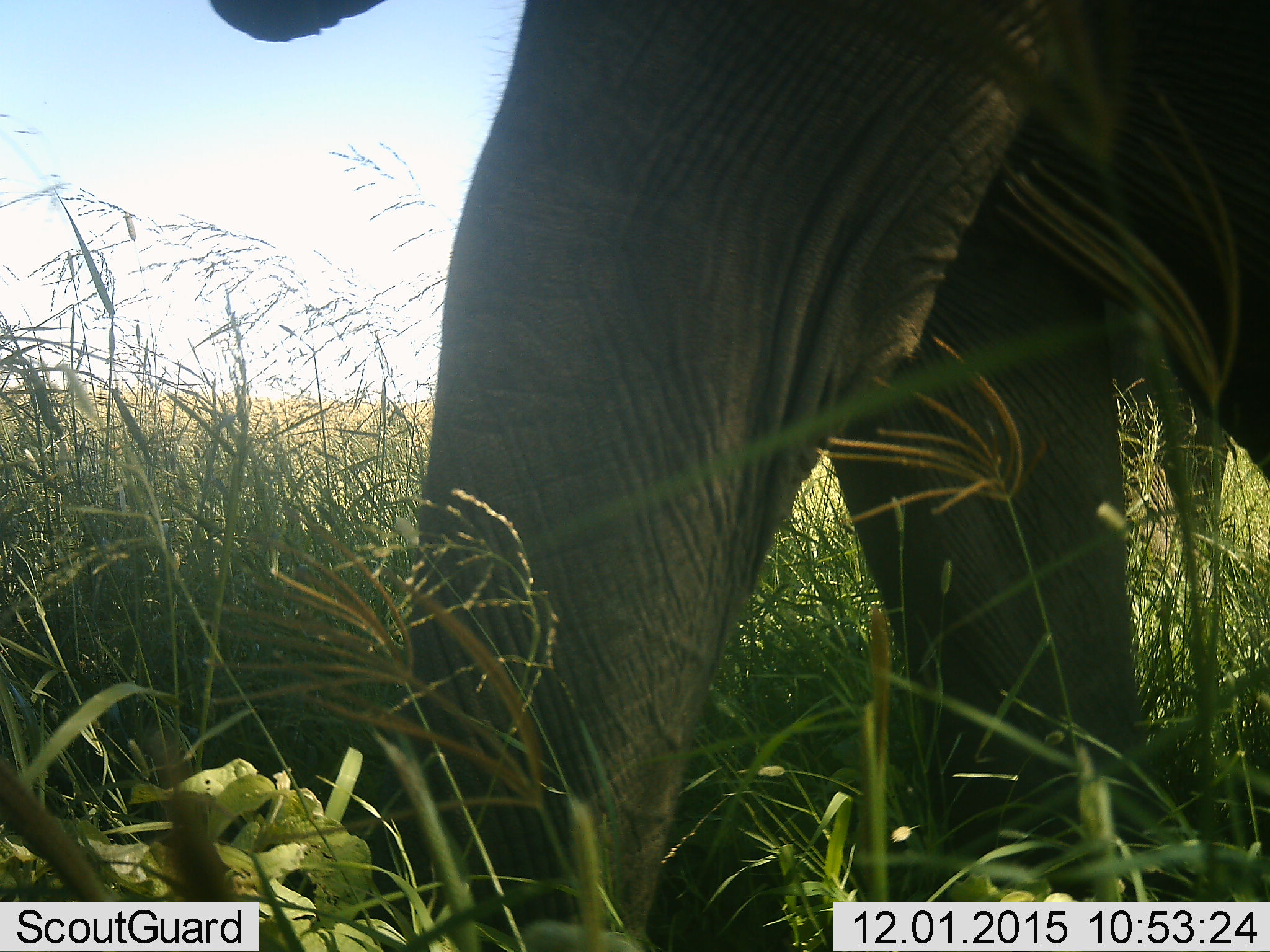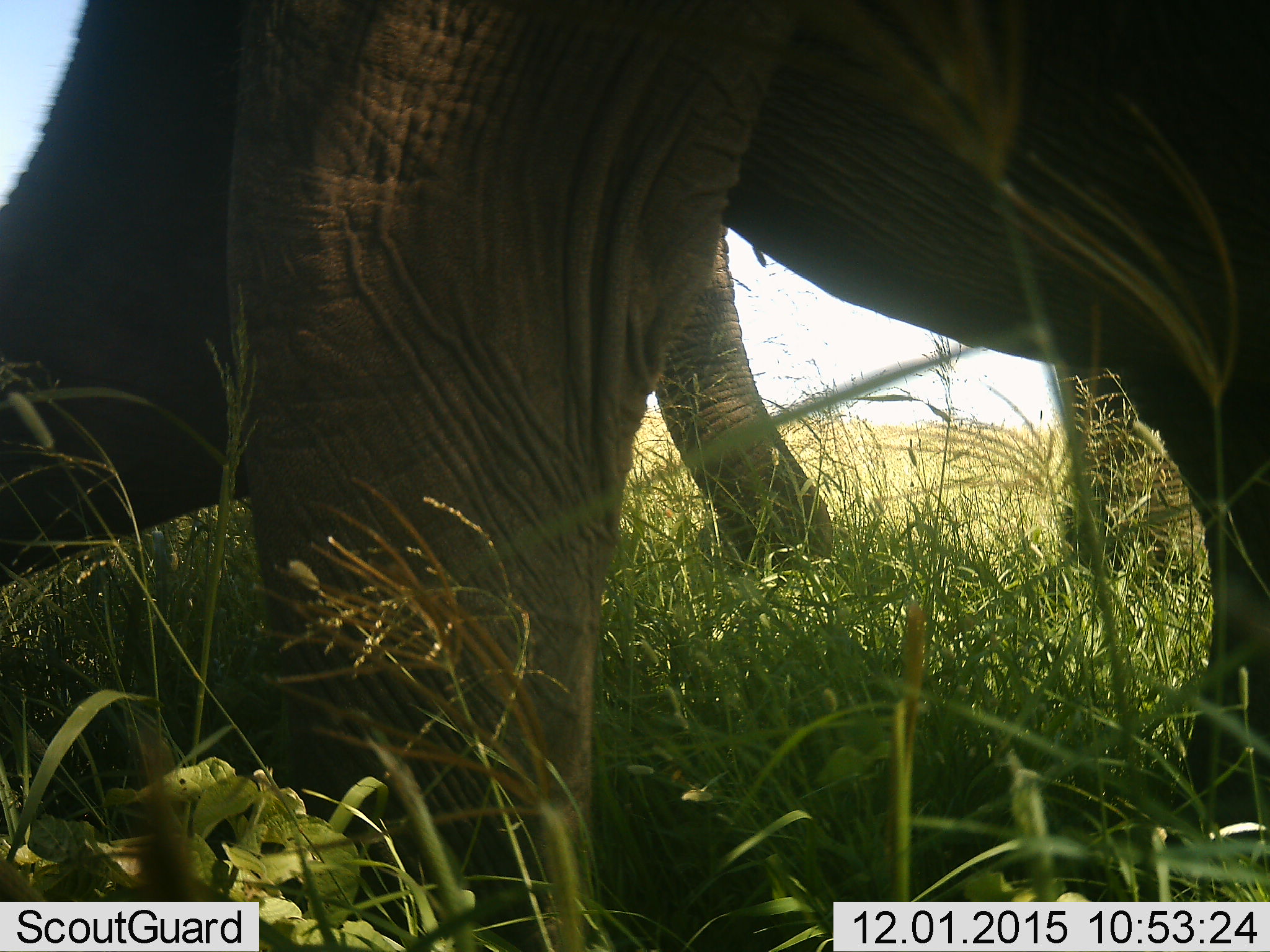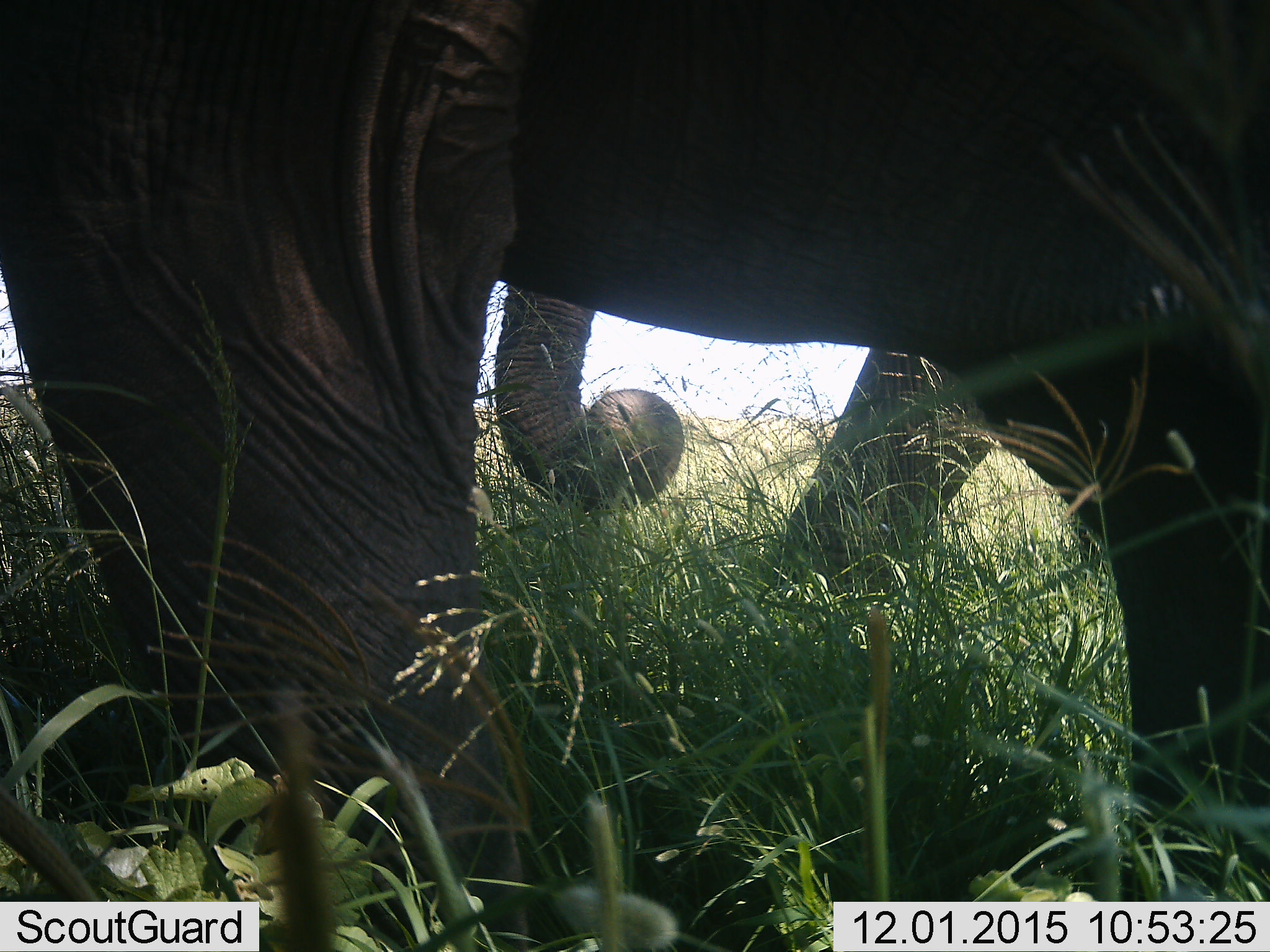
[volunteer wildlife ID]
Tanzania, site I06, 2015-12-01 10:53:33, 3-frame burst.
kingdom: Animalia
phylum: Chordata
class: Mammalia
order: Proboscidea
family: Elephantidae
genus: Loxodonta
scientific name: Loxodonta africana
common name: african bush elephant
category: elephant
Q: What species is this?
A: Elephant (african bush elephant) (Loxodonta africana).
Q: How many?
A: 2.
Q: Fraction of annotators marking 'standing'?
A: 20%.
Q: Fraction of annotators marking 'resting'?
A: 0%.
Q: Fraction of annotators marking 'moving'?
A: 80%.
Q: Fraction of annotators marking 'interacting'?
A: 0%.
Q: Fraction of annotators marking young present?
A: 0%.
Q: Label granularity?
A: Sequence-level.